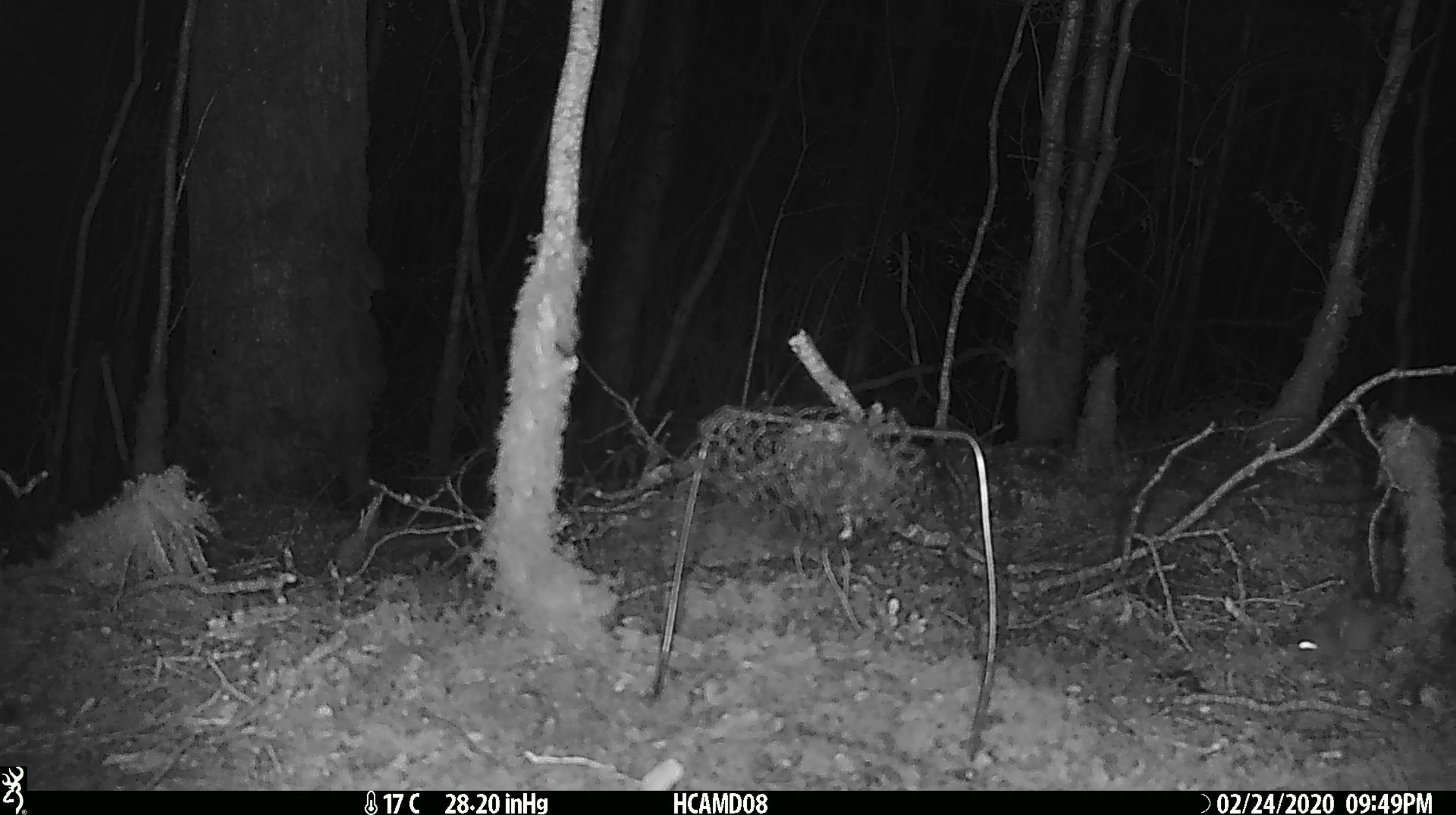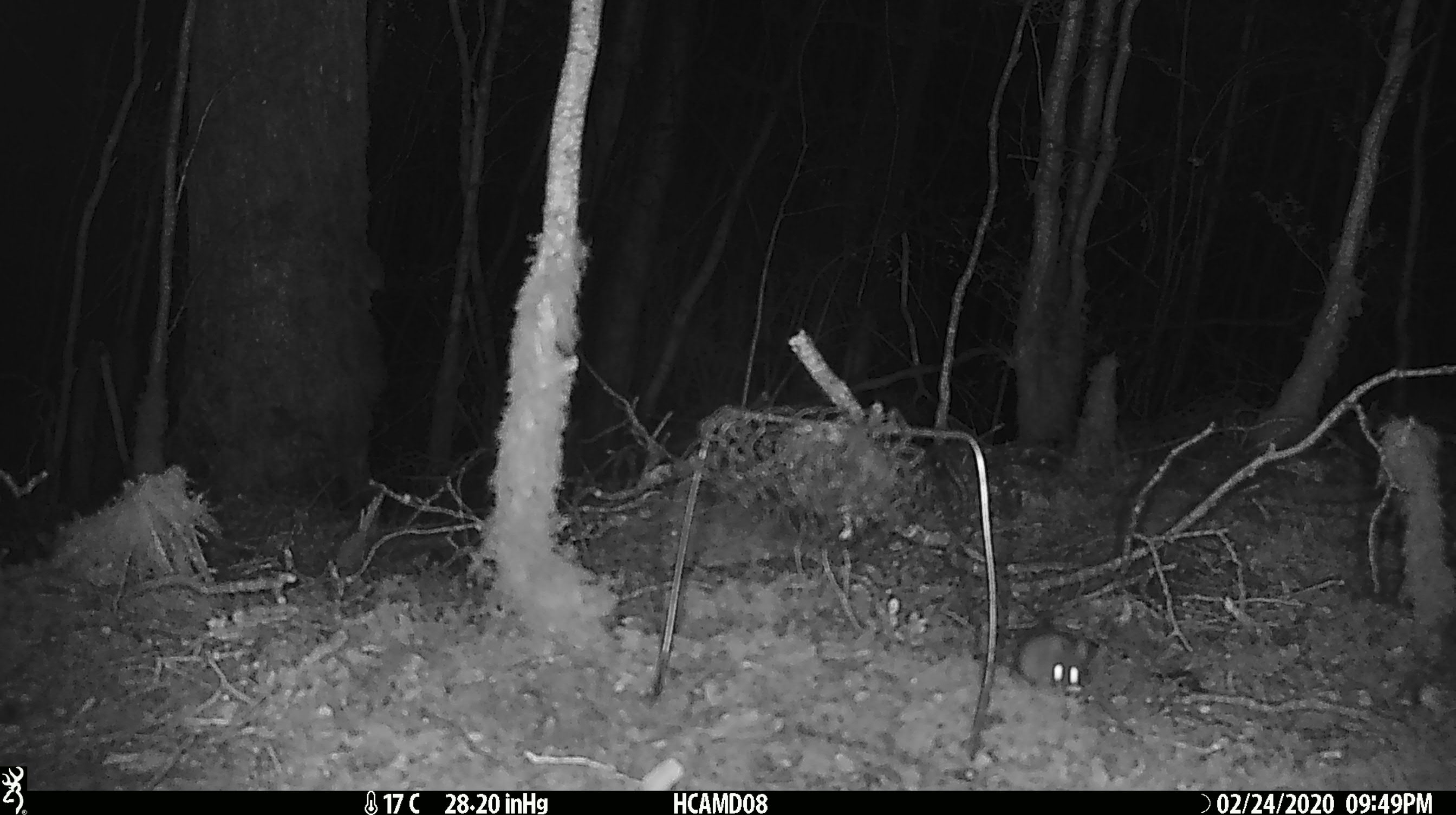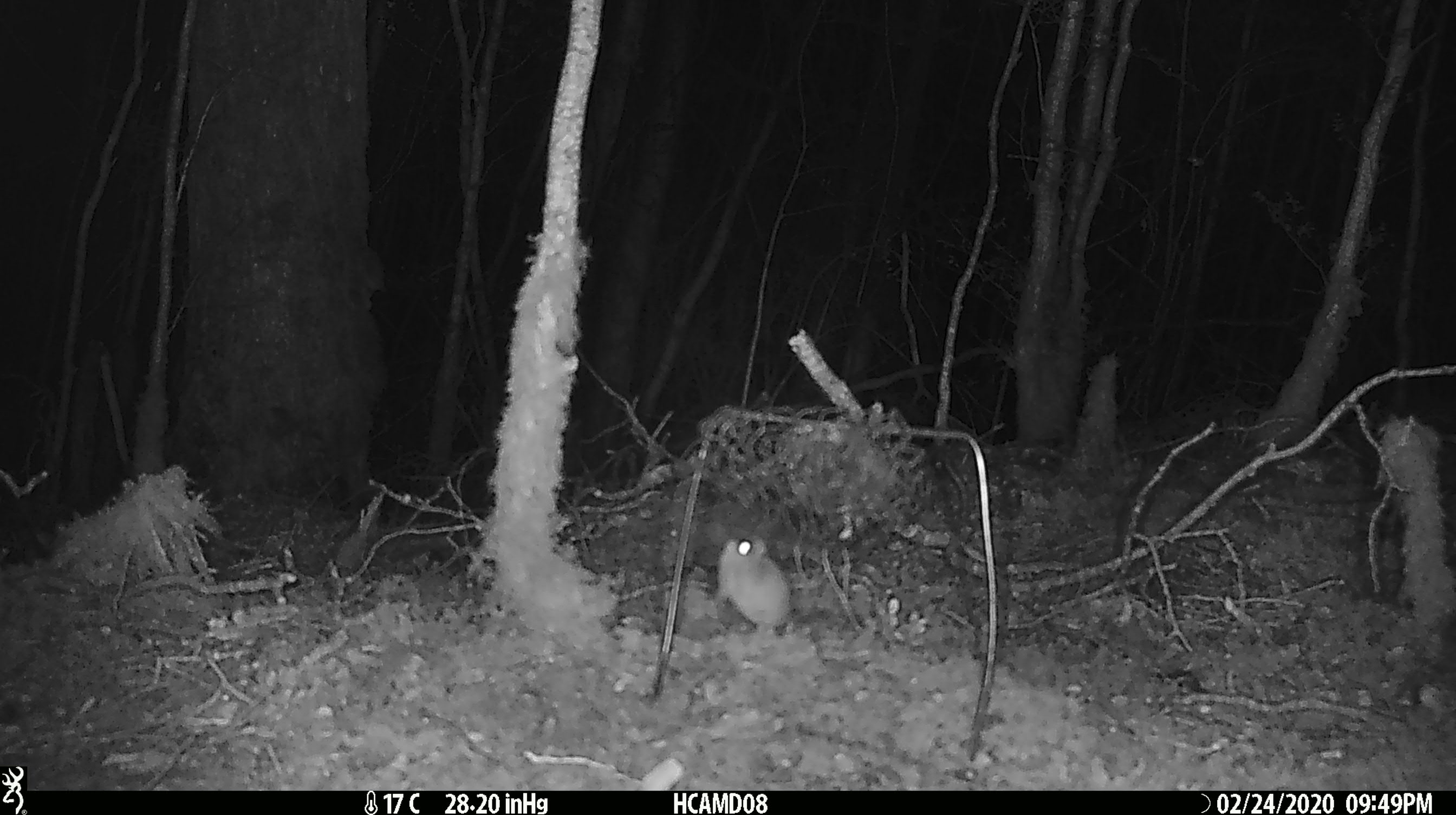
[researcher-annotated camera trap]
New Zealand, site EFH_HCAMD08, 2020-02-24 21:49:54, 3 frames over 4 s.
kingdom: Animalia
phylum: Chordata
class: Mammalia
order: Rodentia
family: Muridae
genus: Mus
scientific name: Mus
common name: mouse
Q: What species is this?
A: Mouse (Mus).